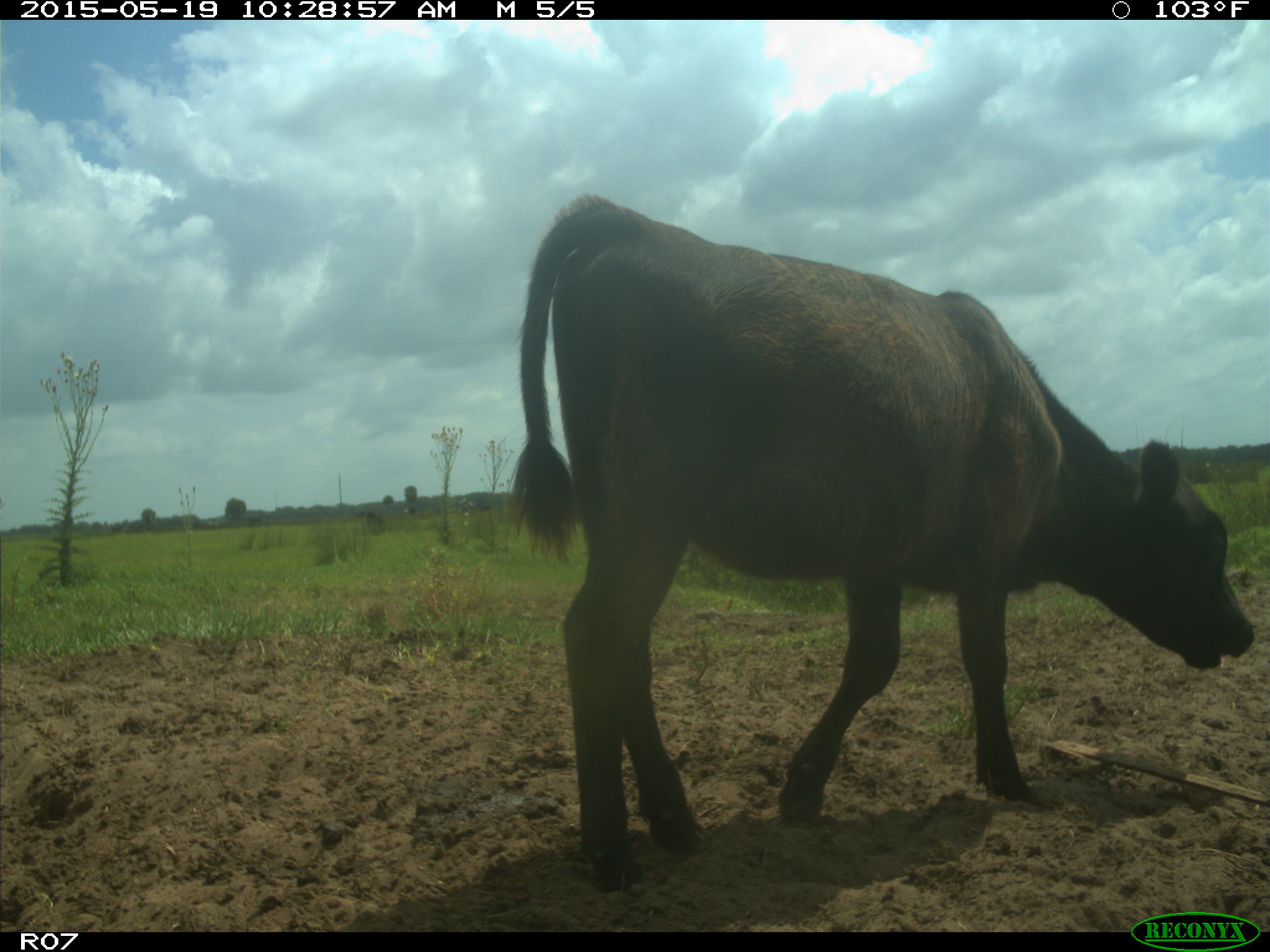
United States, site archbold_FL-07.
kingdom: Animalia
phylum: Chordata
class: Mammalia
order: Artiodactyla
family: Bovidae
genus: Bos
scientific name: Bos taurus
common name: domestic cow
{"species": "Bos taurus (domestic cow)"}